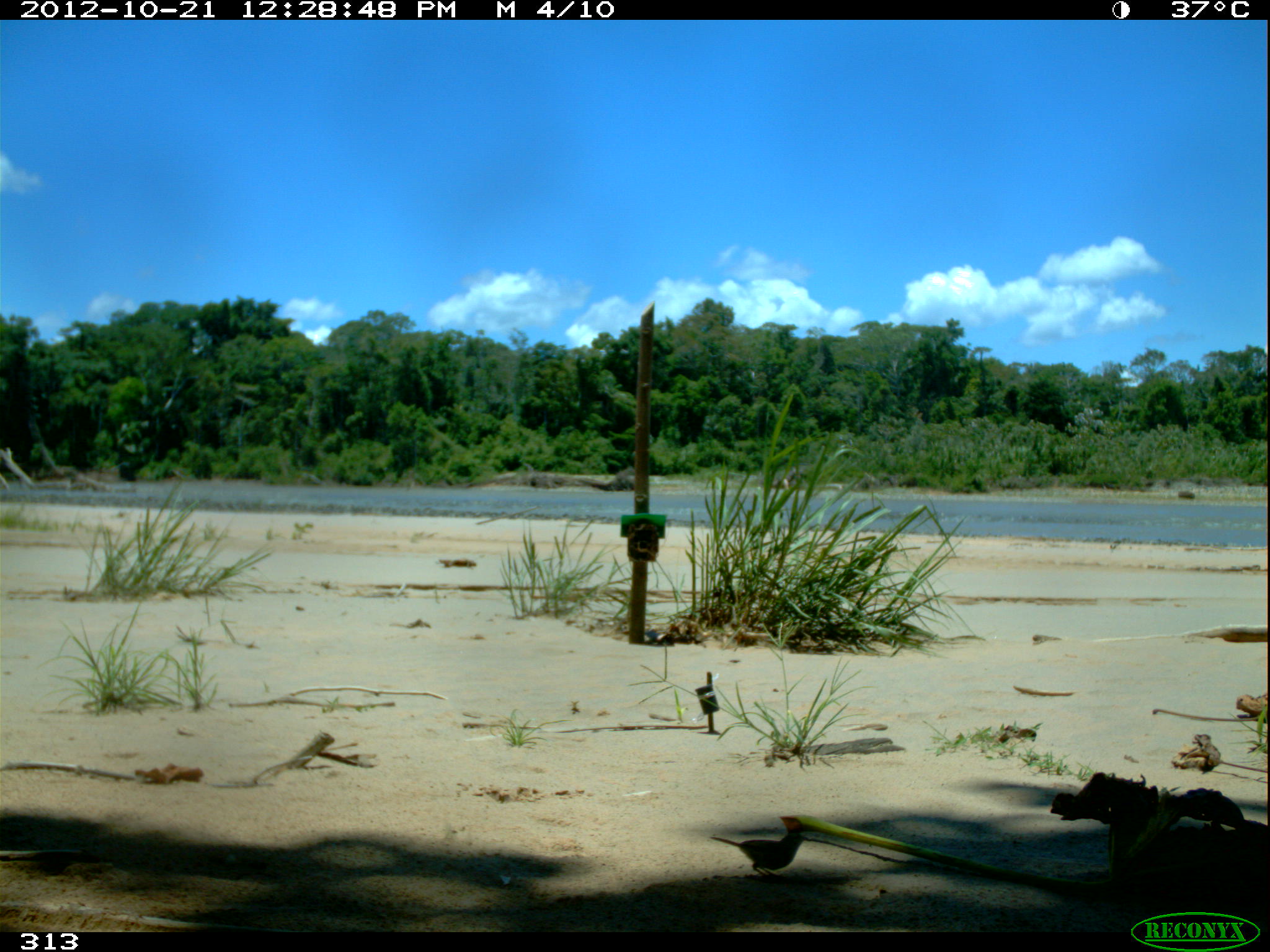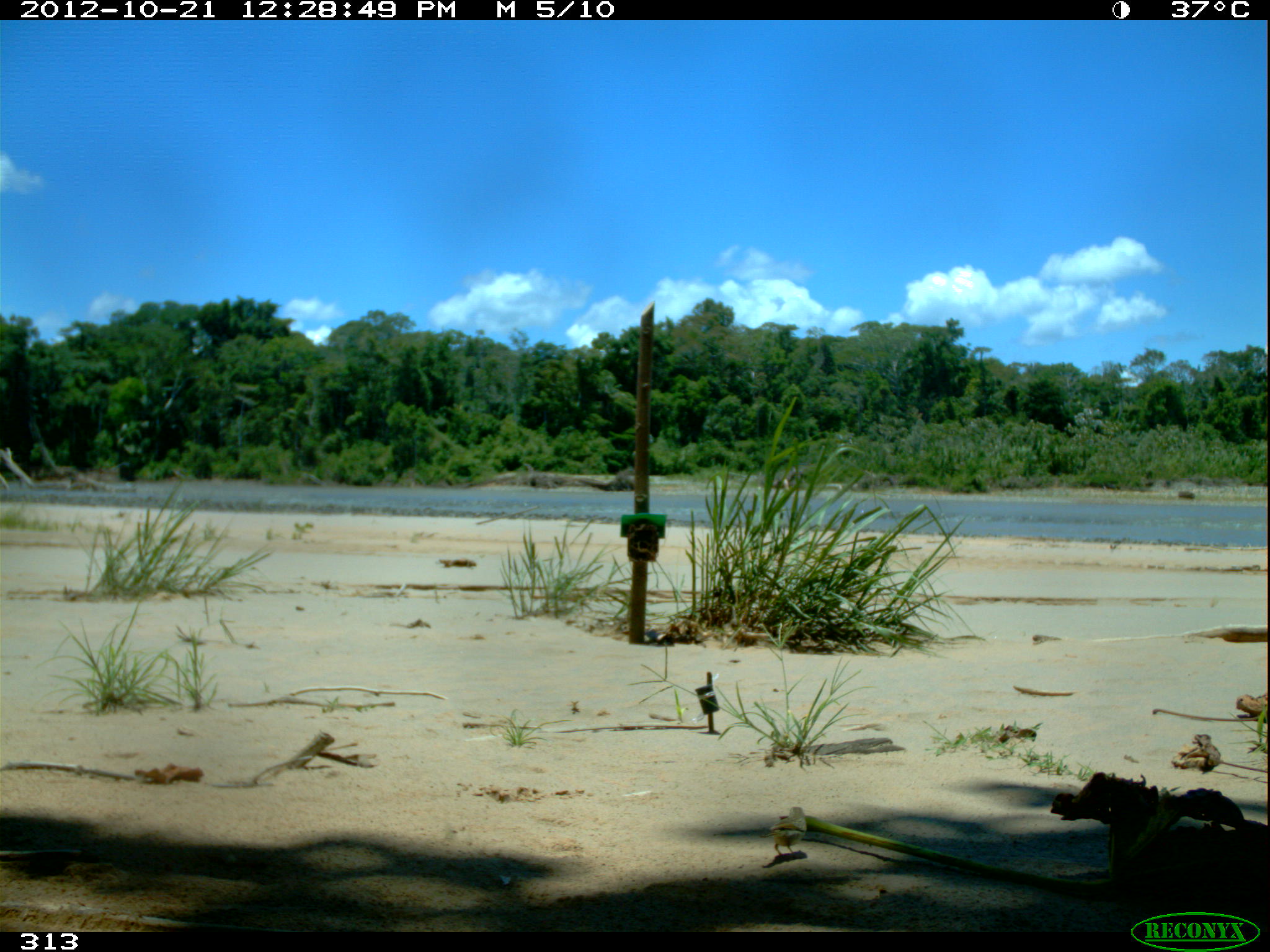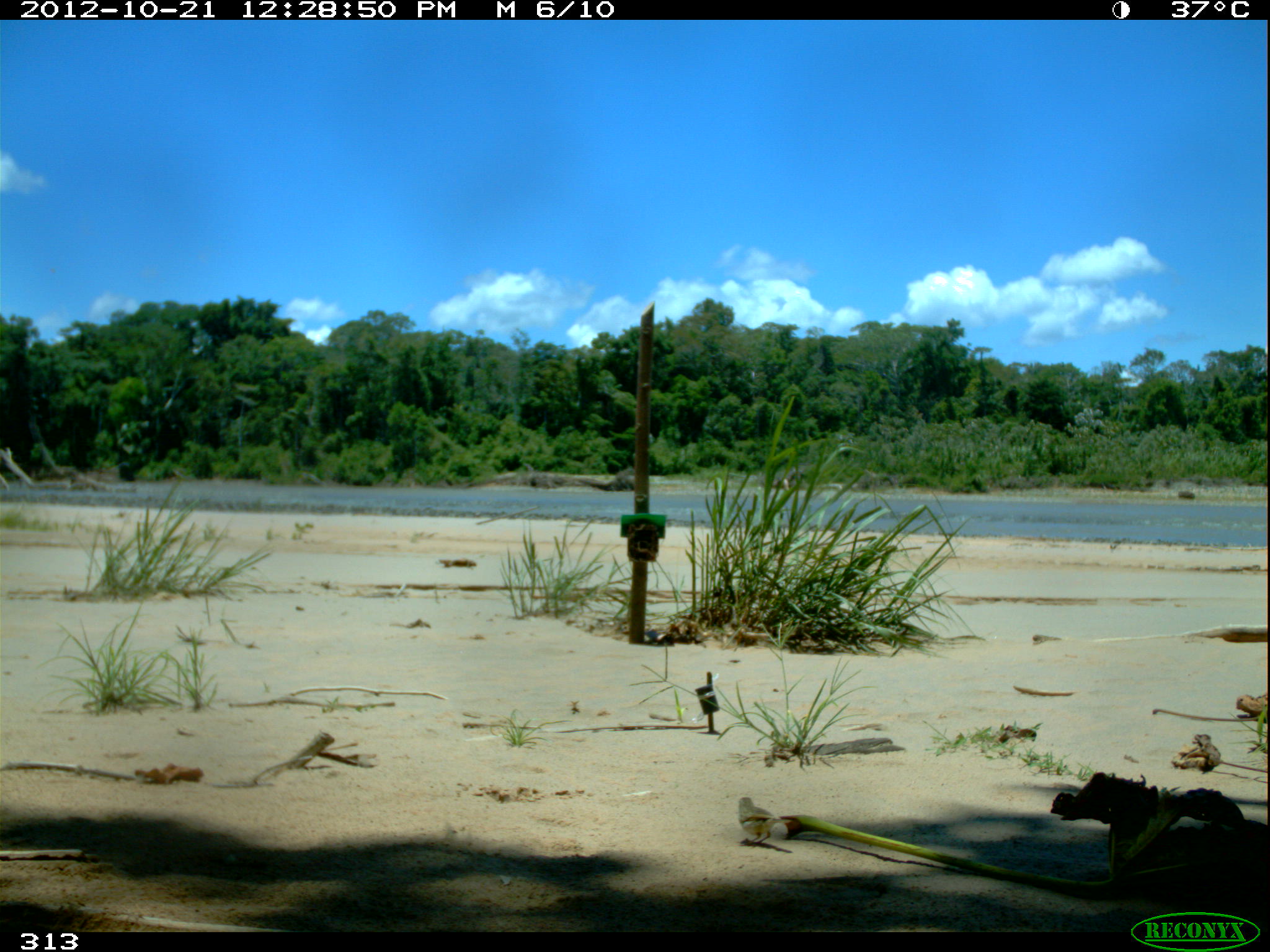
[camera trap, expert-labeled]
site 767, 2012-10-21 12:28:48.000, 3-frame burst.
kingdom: Animalia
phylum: Chordata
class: Aves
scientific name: Aves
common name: bird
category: unknown bird